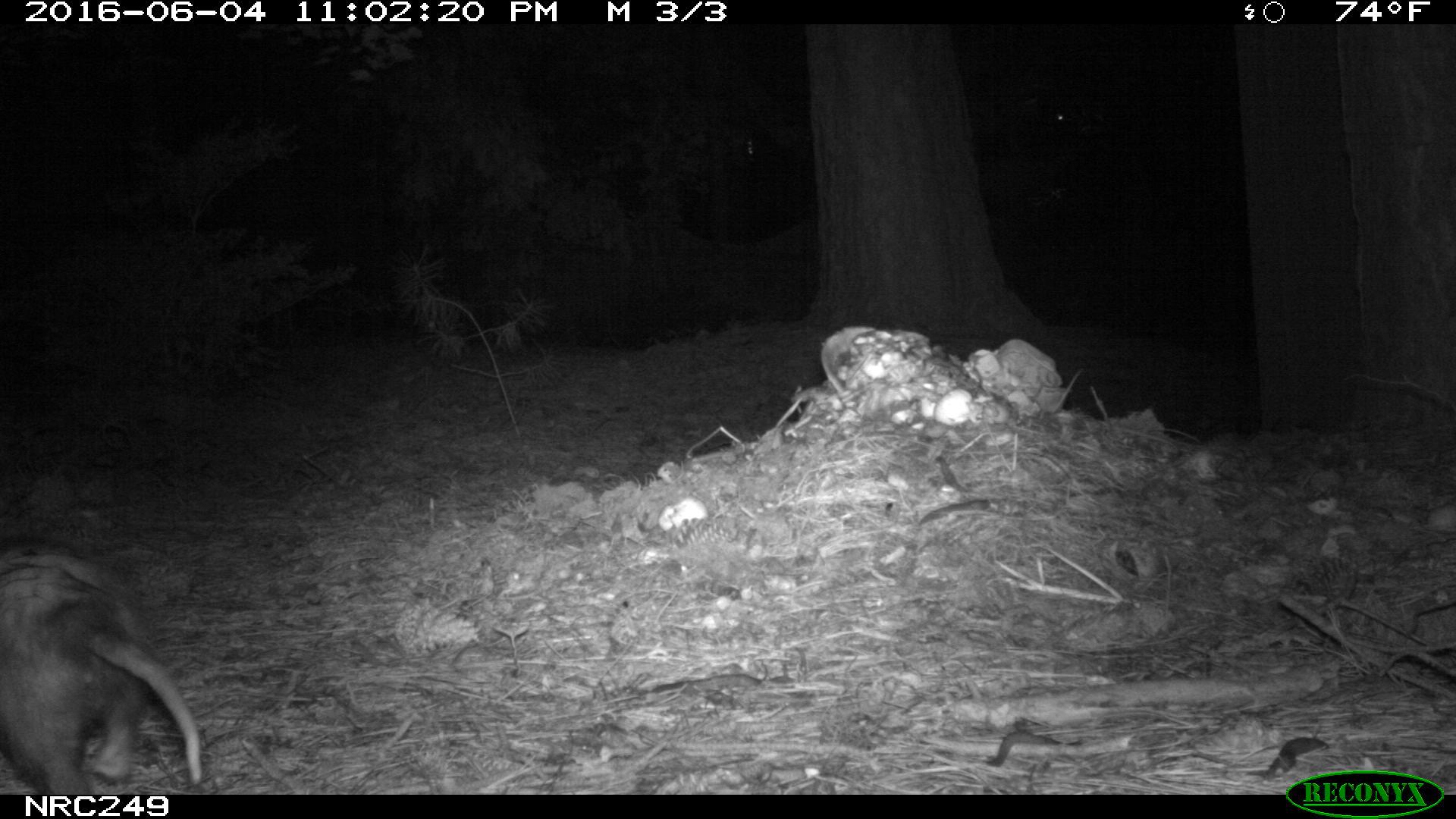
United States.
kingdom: Animalia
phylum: Chordata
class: Mammalia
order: Didelphimorphia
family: Didelphidae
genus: Didelphis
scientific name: Didelphis virginiana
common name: virginia opossum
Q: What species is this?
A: Virginia Opossum (Didelphis virginiana).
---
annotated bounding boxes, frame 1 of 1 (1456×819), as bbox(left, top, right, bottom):
Virginia Opossum: bbox(0, 546, 214, 794)